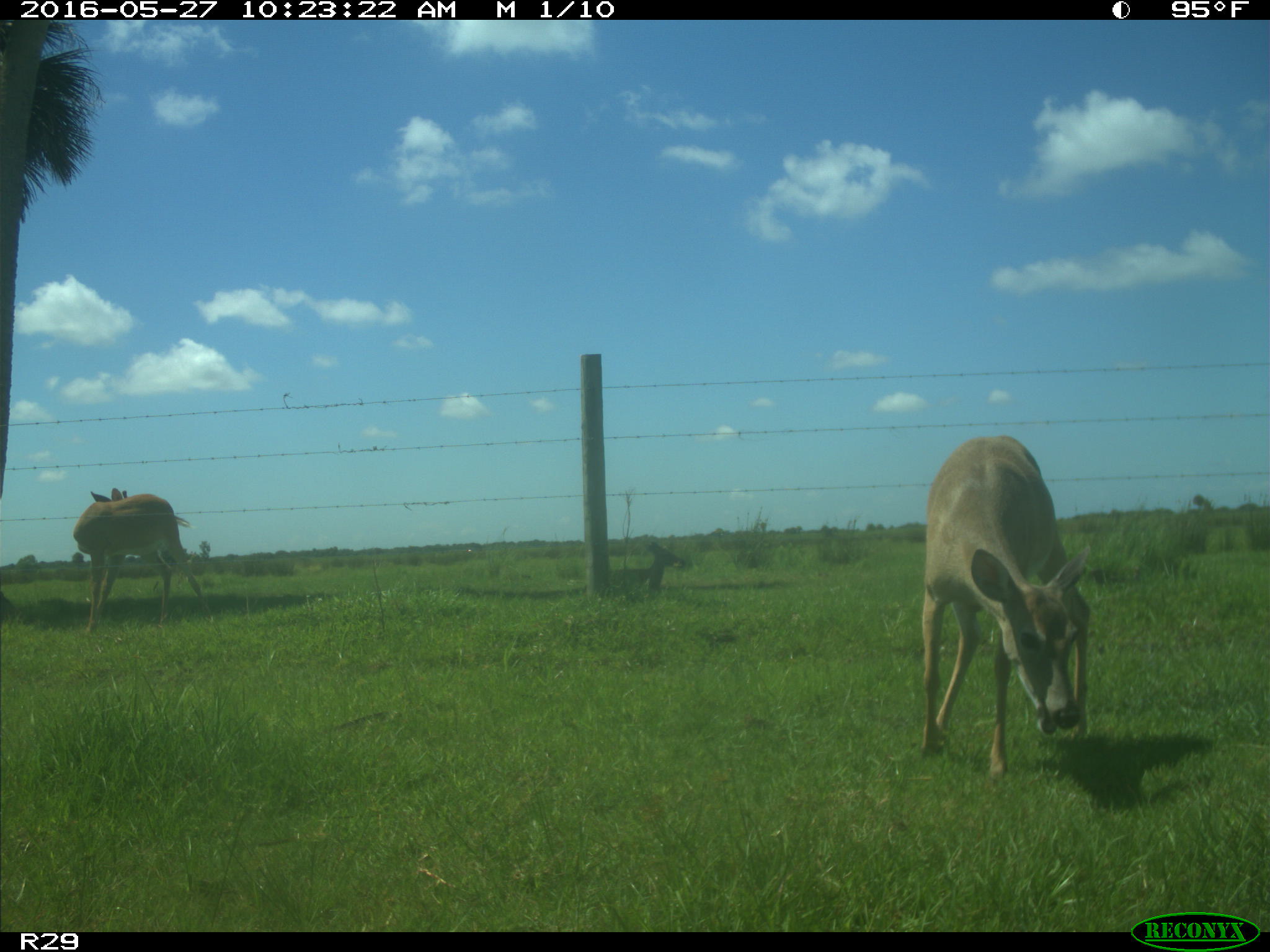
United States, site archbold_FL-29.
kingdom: Animalia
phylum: Chordata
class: Mammalia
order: Artiodactyla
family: Cervidae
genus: Odocoileus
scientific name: Odocoileus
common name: deer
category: unidentified deer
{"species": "unidentified deer (deer) (Odocoileus)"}